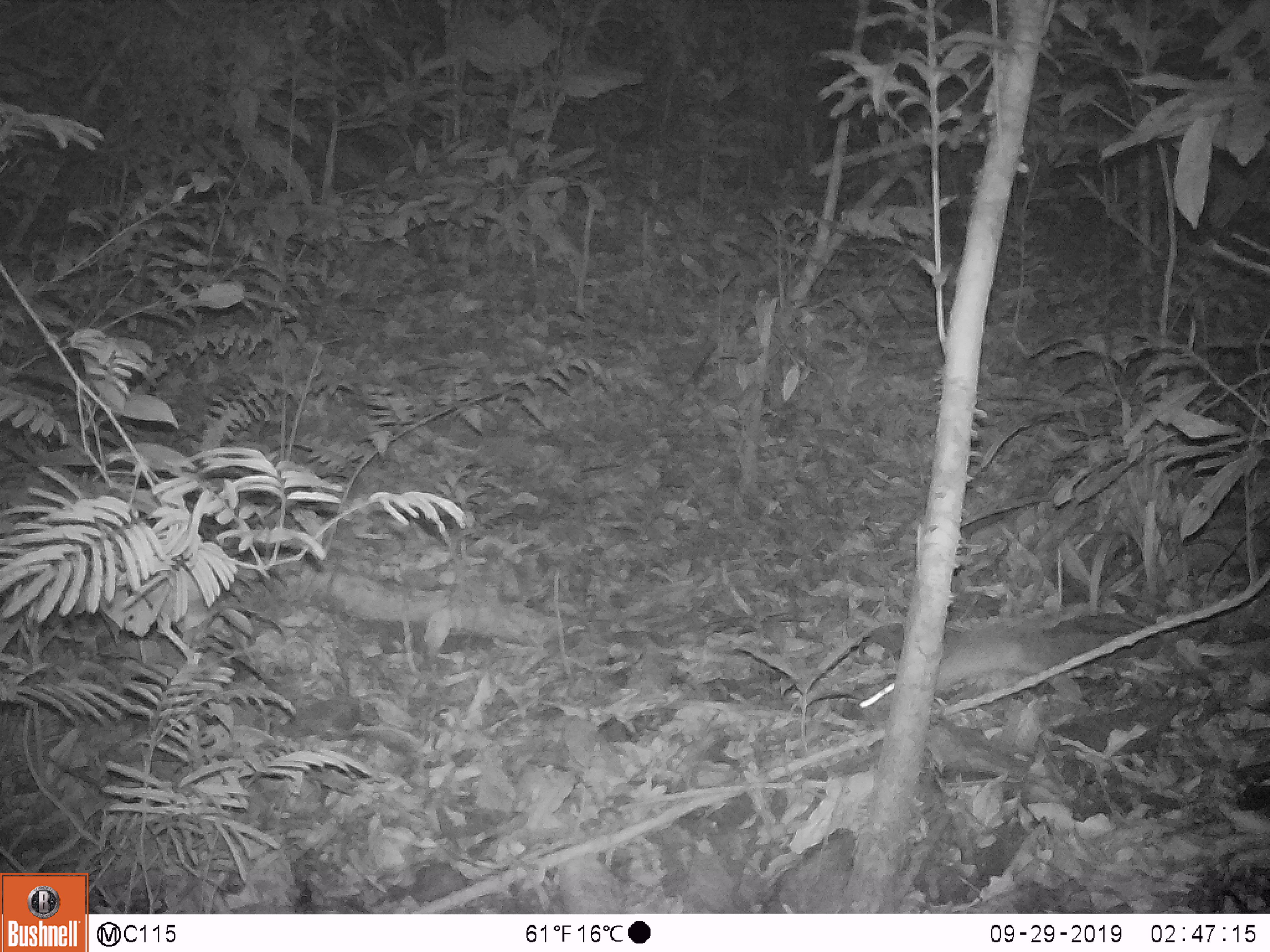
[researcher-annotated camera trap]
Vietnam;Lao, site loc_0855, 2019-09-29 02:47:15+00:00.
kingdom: Animalia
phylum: Chordata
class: Mammalia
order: Rodentia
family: Muridae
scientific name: Muridae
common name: old-world mice and rats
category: unidentified murid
Unidentified murid (old-world mice and rats) (Muridae). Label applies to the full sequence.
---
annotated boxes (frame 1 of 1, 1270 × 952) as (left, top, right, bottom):
unidentified murid: (856, 593, 1106, 732)